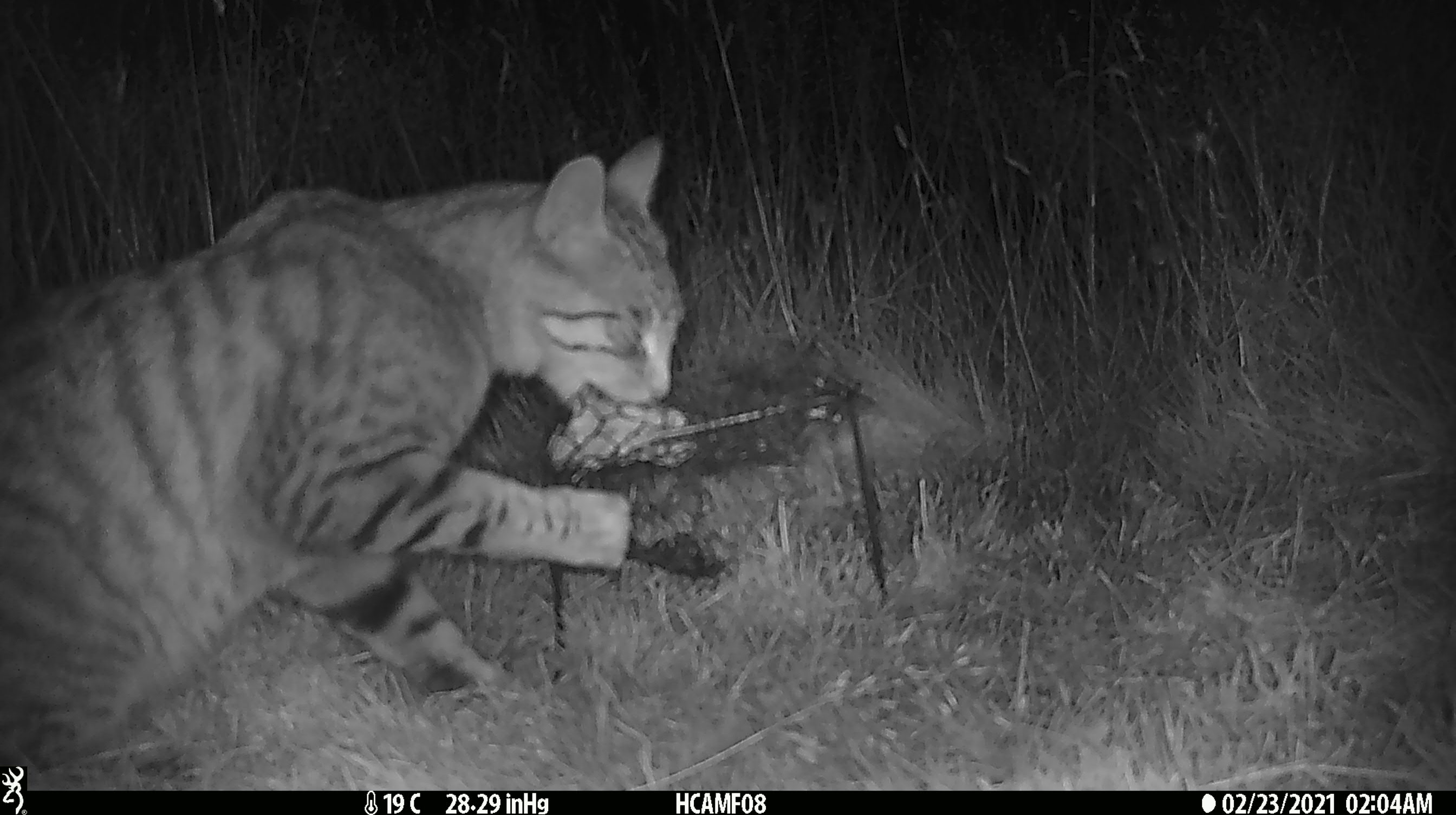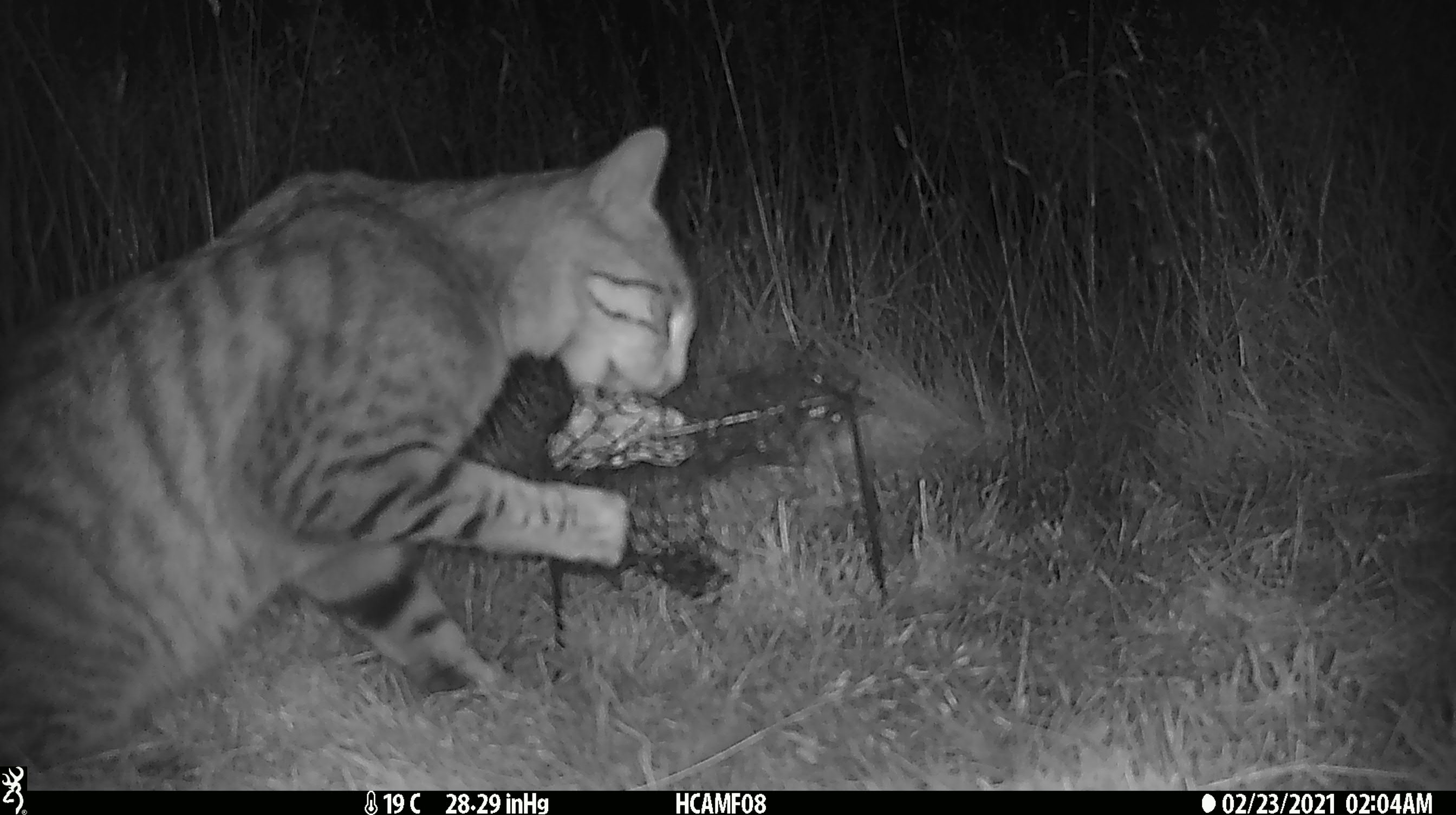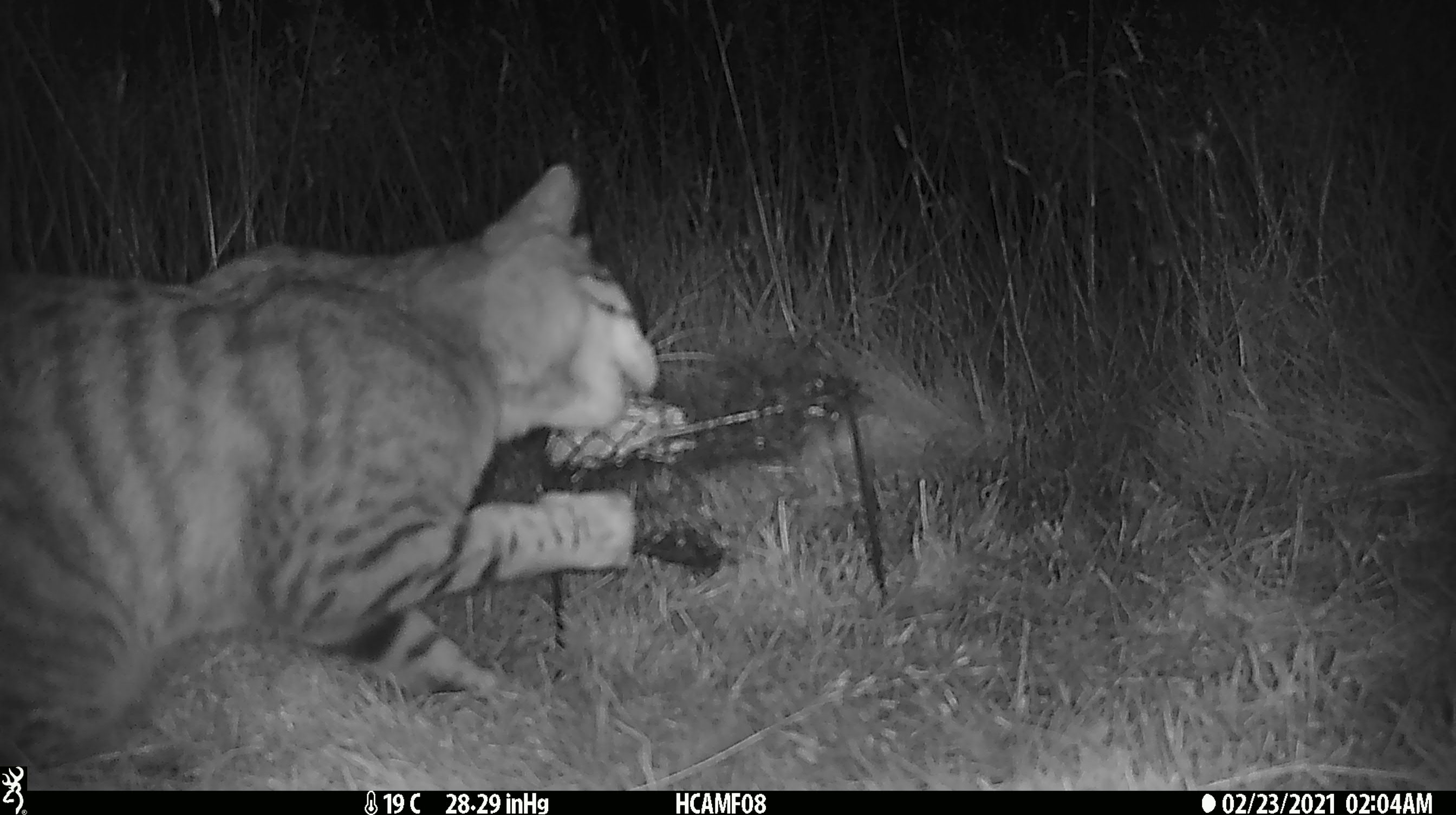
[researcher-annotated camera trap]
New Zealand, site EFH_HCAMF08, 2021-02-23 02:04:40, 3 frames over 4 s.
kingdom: Animalia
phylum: Chordata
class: Mammalia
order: Carnivora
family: Felidae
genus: Felis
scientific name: Felis catus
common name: domestic cat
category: cat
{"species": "cat (domestic cat) (Felis catus)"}